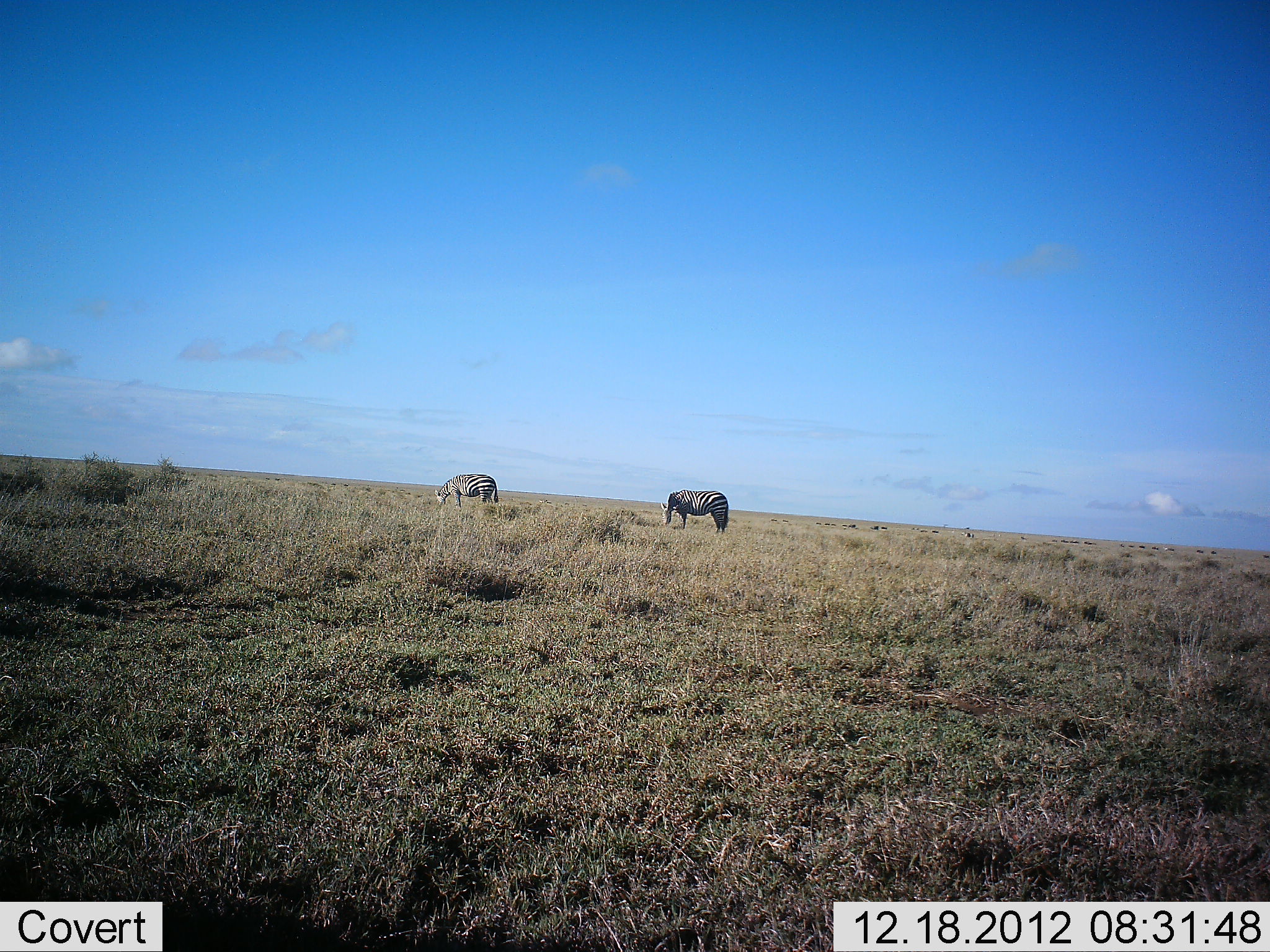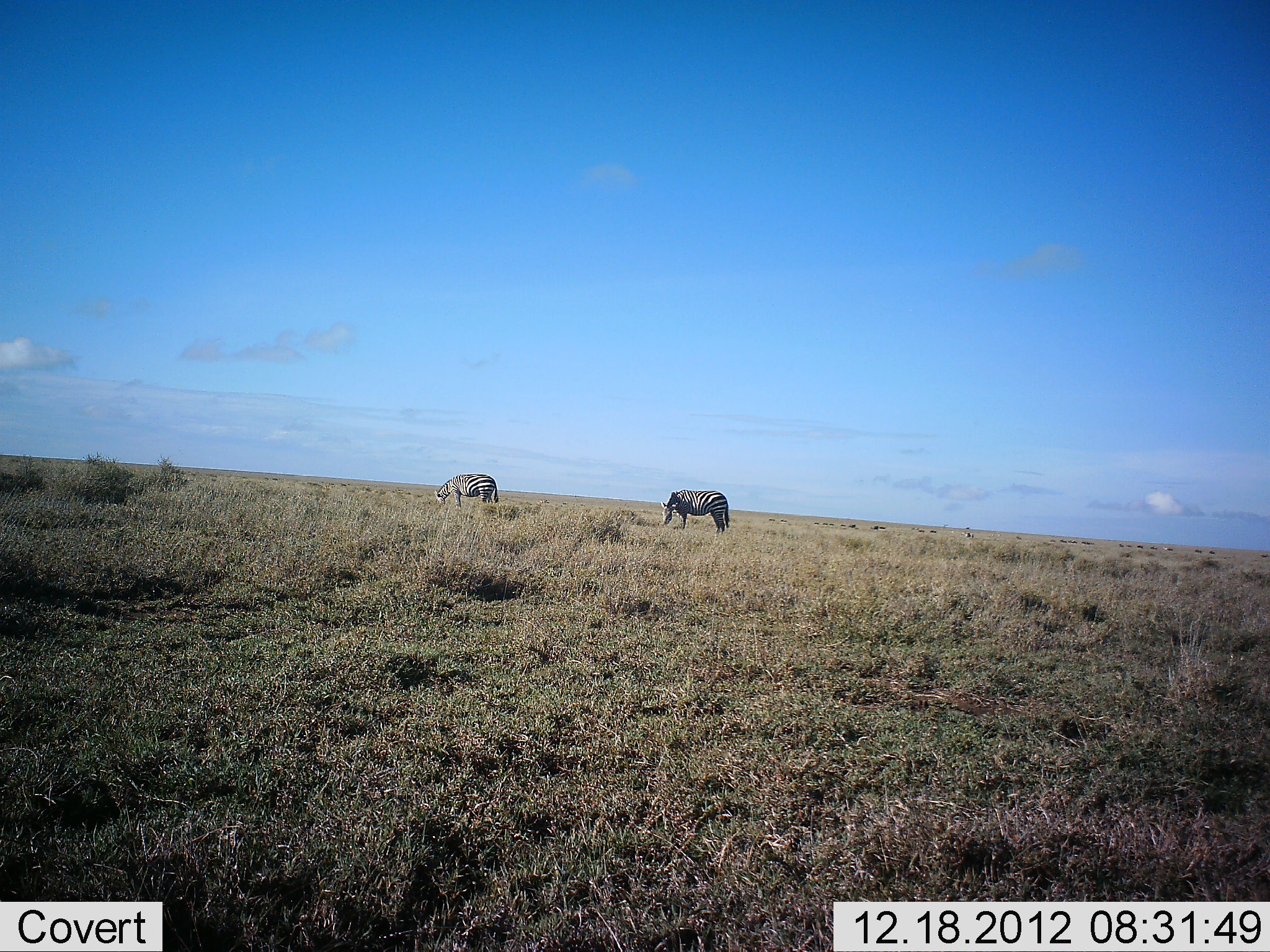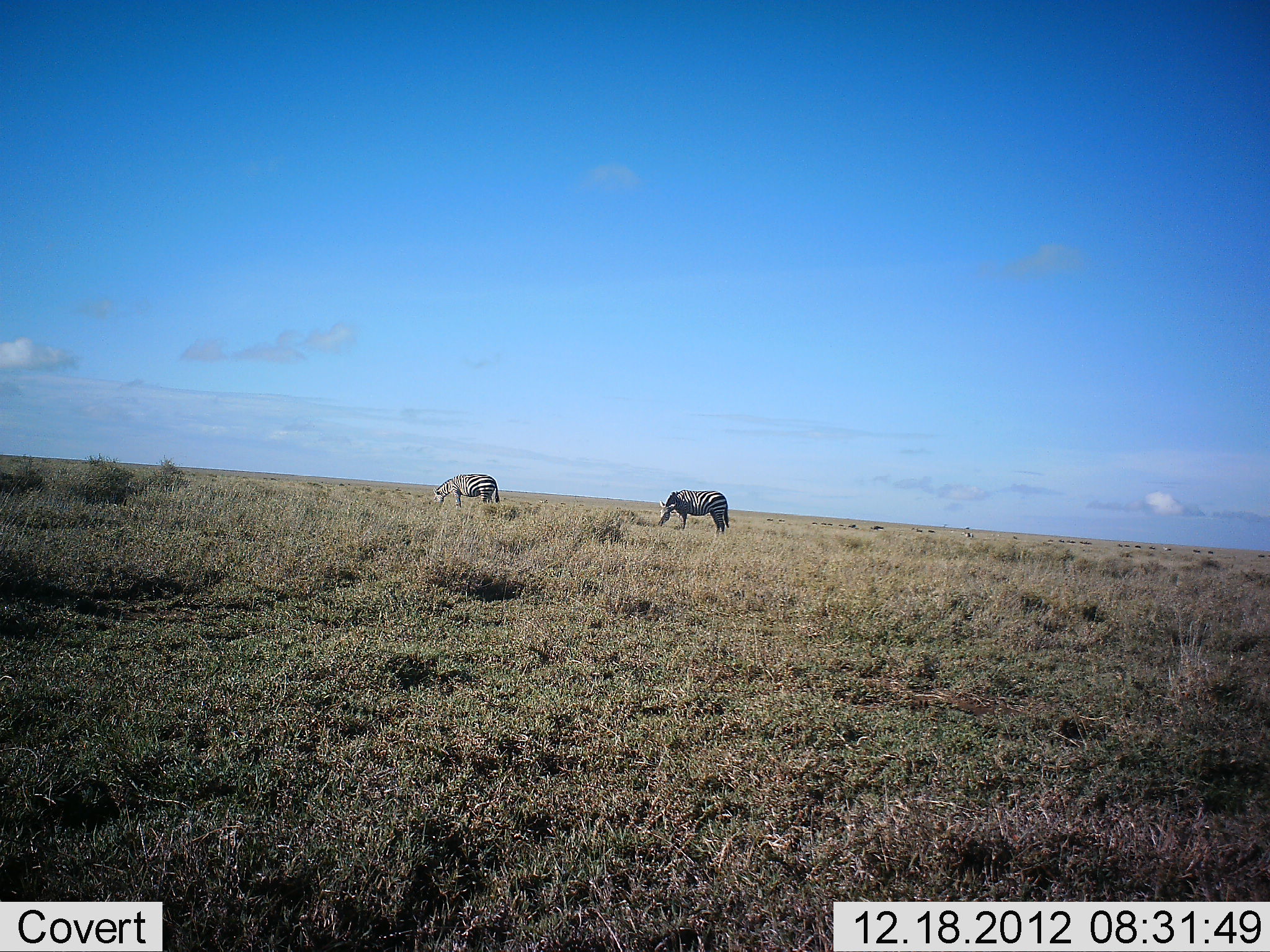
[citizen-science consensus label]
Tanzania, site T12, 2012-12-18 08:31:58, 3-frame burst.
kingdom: Animalia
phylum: Chordata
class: Mammalia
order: Perissodactyla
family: Equidae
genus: Equus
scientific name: Equus quagga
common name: plains zebra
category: zebra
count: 2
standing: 10%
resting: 0%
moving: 10%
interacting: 0%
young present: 0%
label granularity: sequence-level